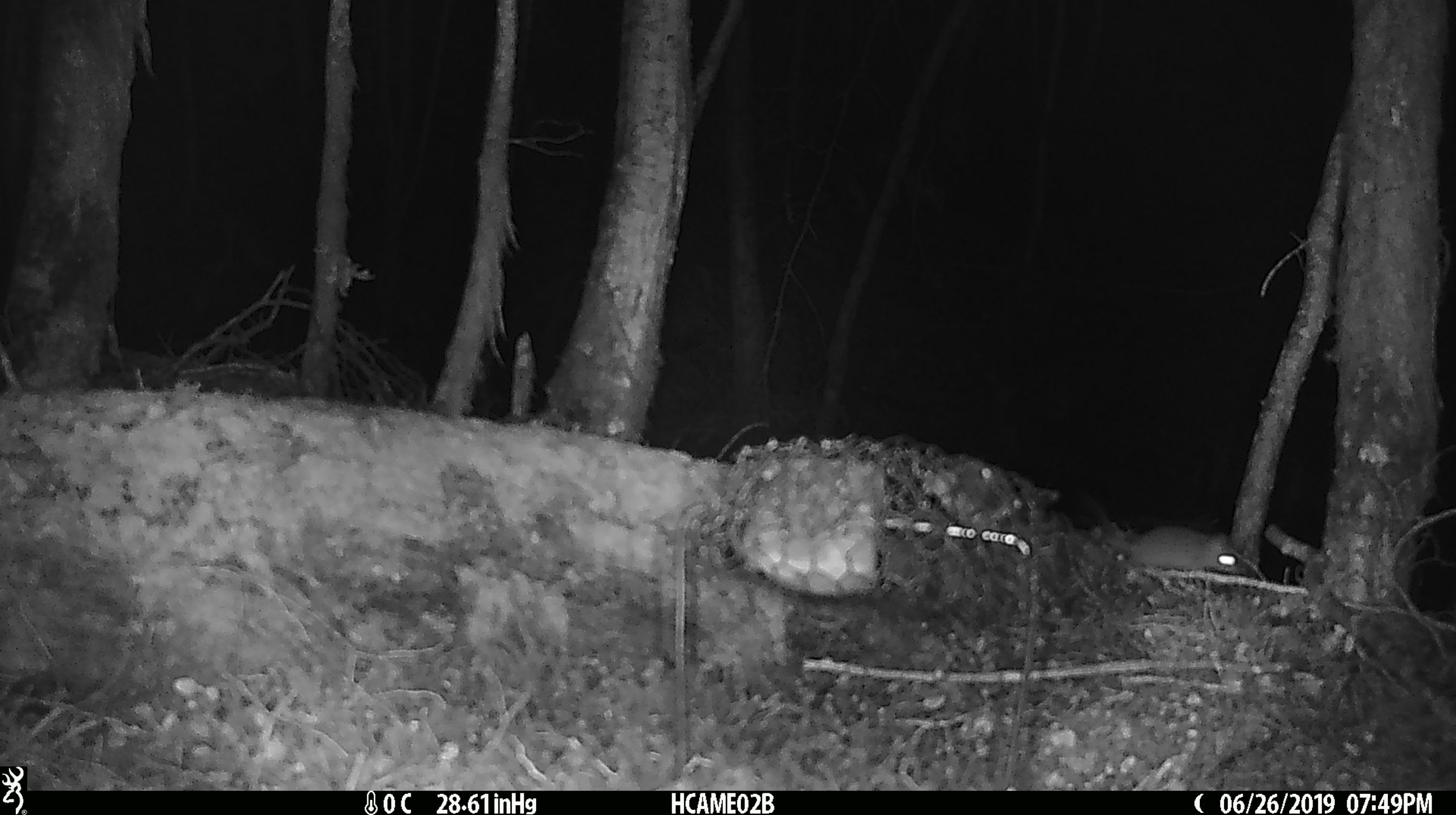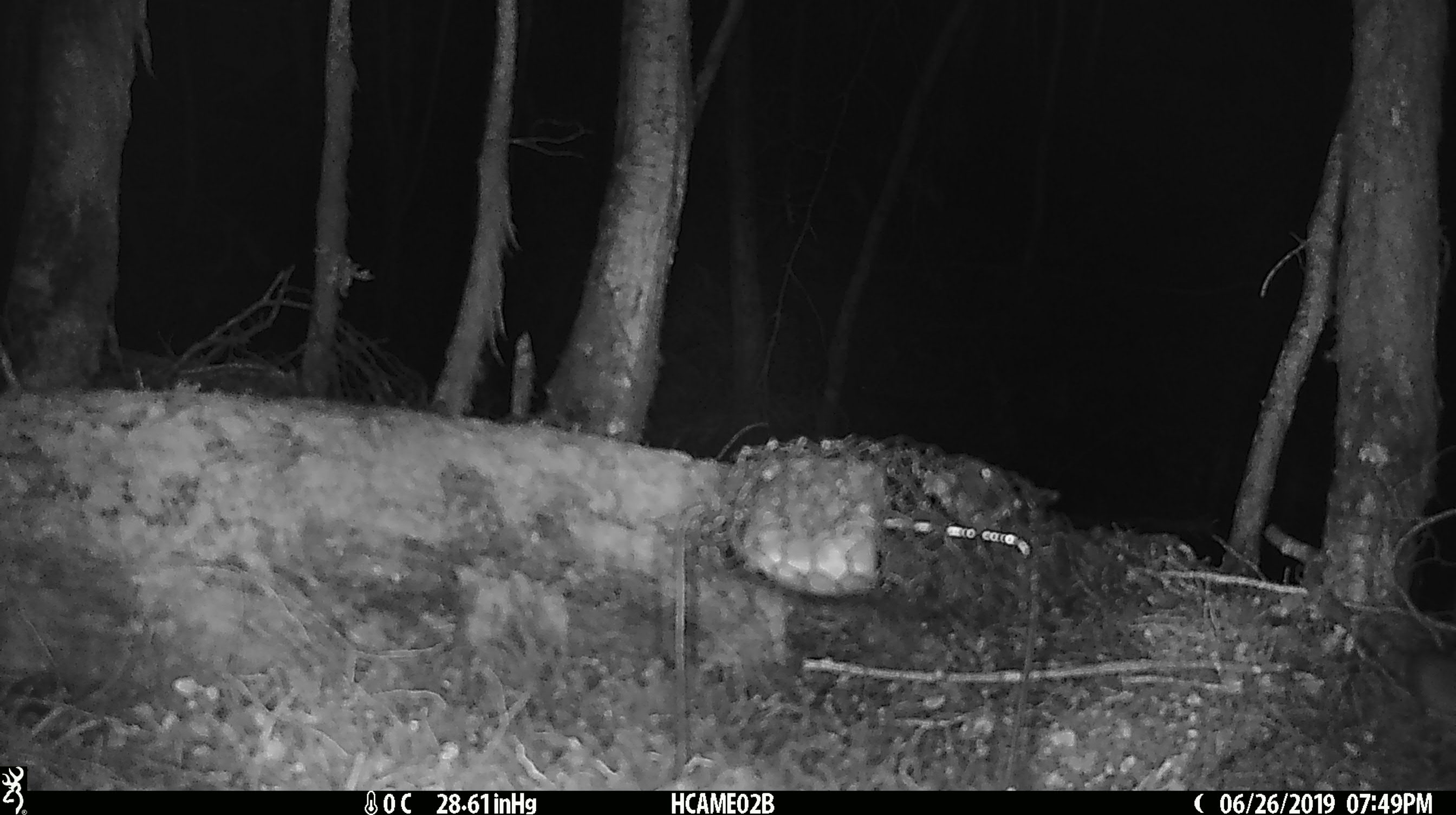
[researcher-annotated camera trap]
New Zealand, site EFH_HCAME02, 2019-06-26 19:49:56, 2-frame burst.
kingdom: Animalia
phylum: Chordata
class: Mammalia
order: Rodentia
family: Muridae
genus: Mus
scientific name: Mus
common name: mouse